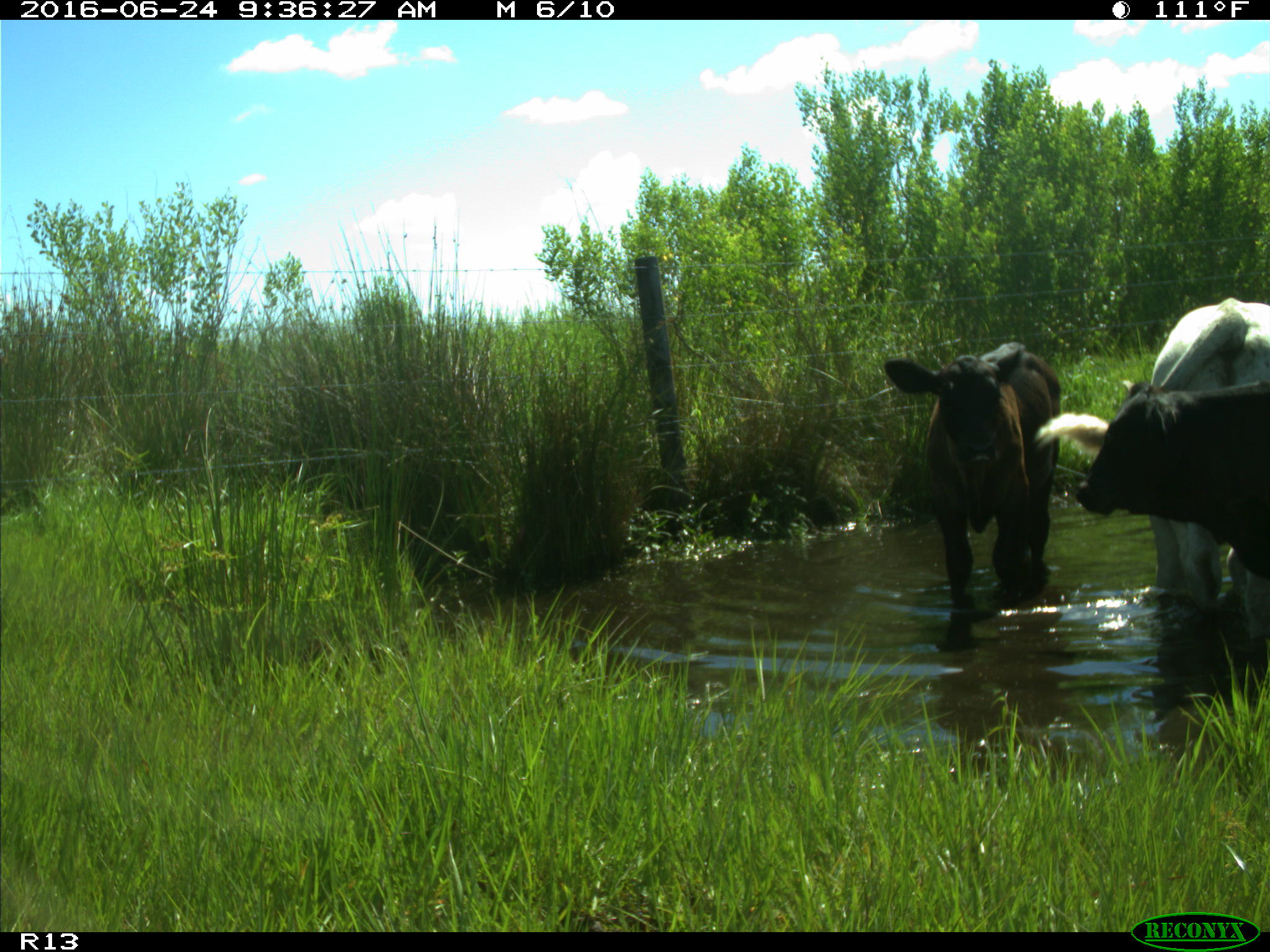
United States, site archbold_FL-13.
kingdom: Animalia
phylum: Chordata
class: Mammalia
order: Artiodactyla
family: Bovidae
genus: Bos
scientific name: Bos taurus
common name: domestic cow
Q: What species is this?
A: Bos taurus (domestic cow).